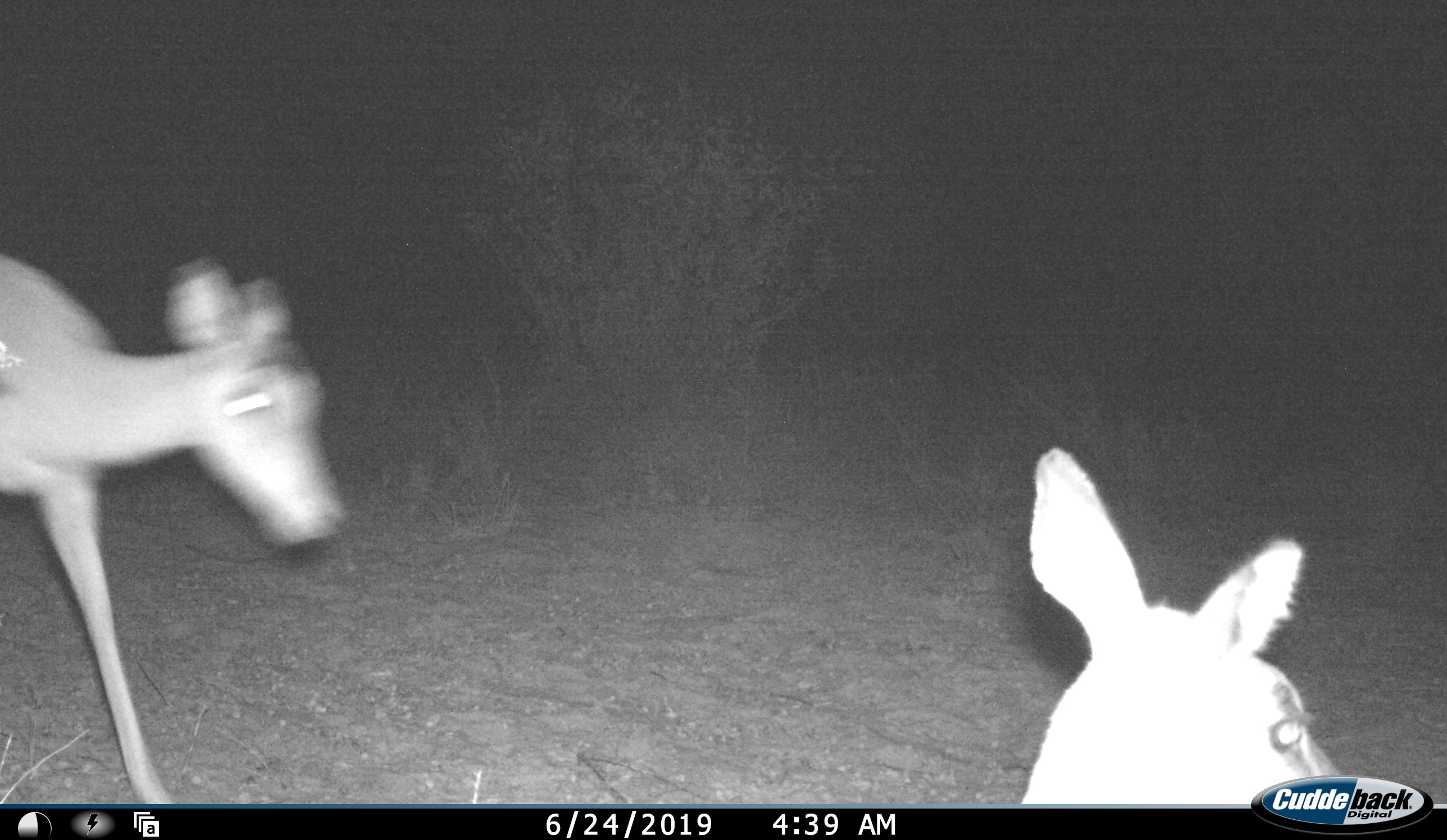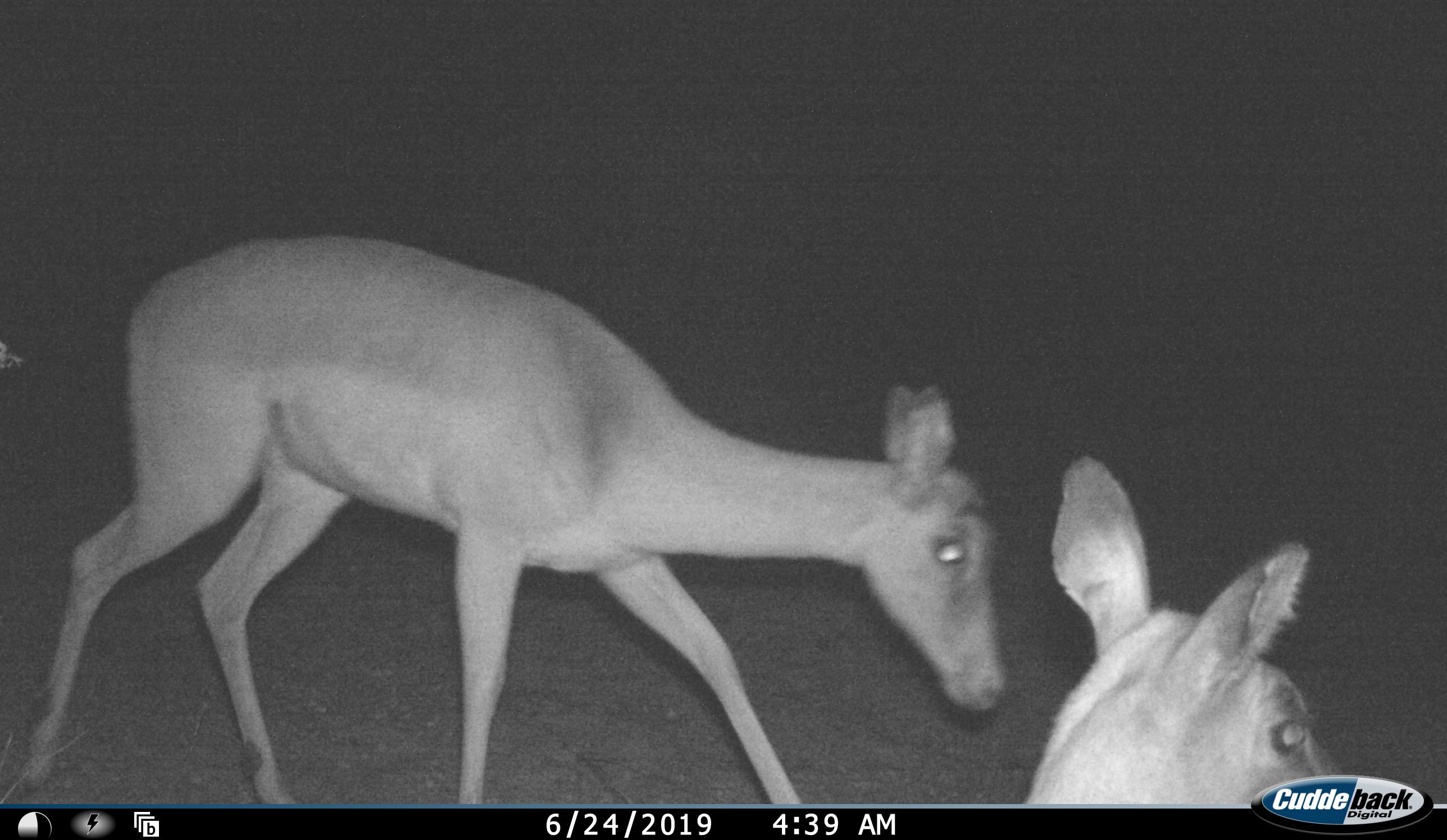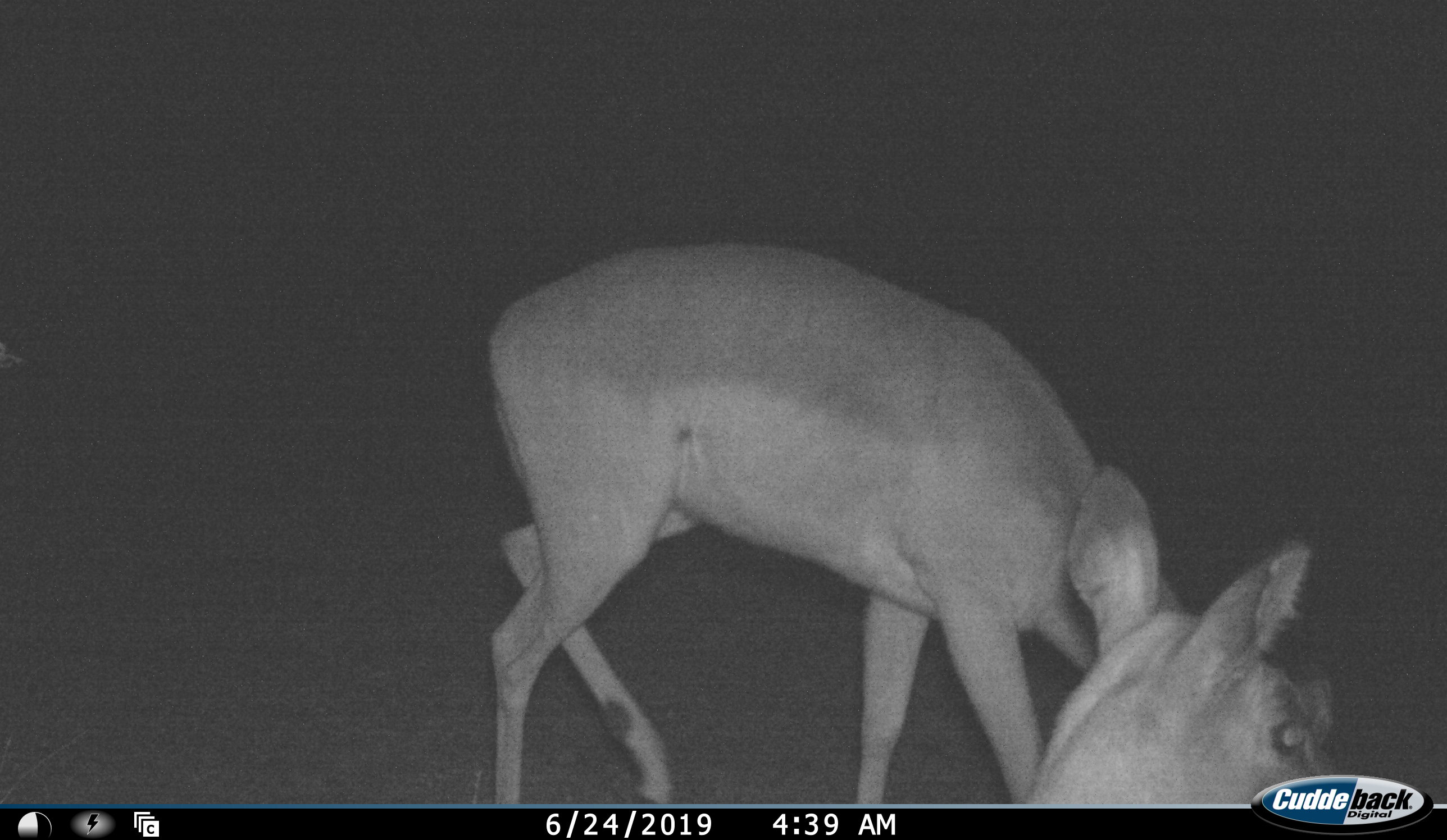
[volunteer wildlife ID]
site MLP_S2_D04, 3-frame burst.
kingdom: Animalia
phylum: Chordata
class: Mammalia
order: Artiodactyla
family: Bovidae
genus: Aepyceros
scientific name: Aepyceros melampus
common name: impala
Impala (Aepyceros melampus), count 2. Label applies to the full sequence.